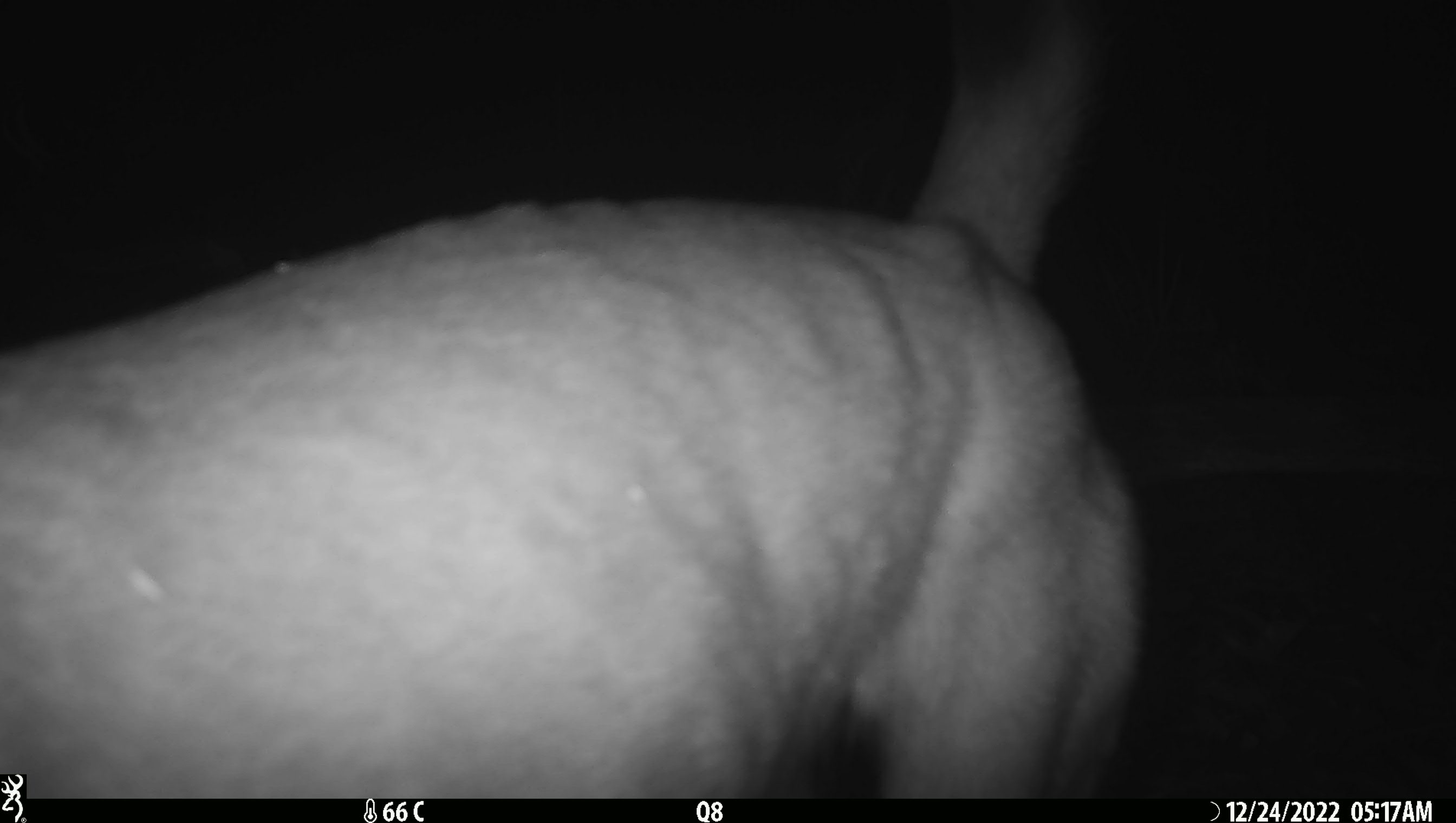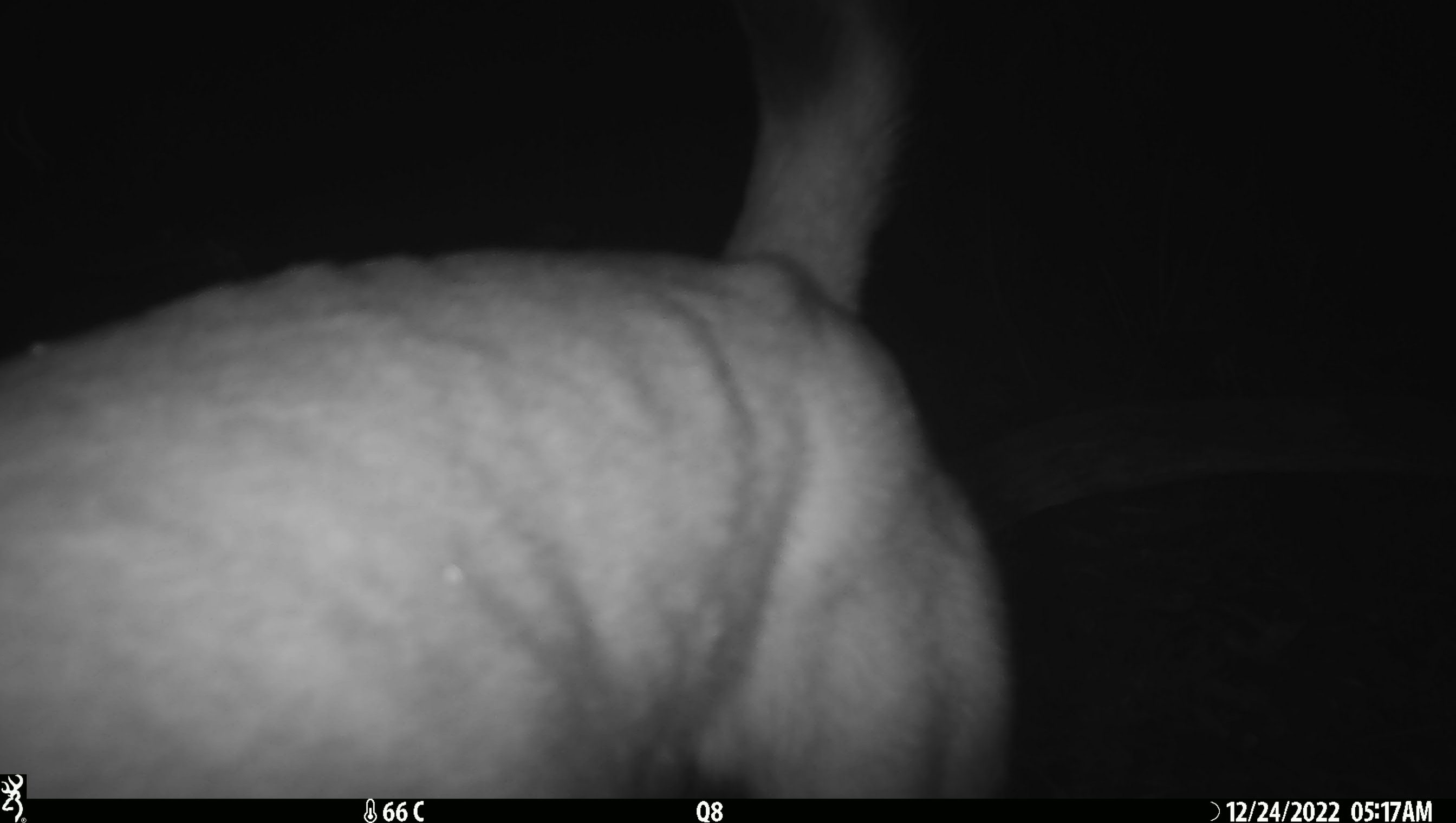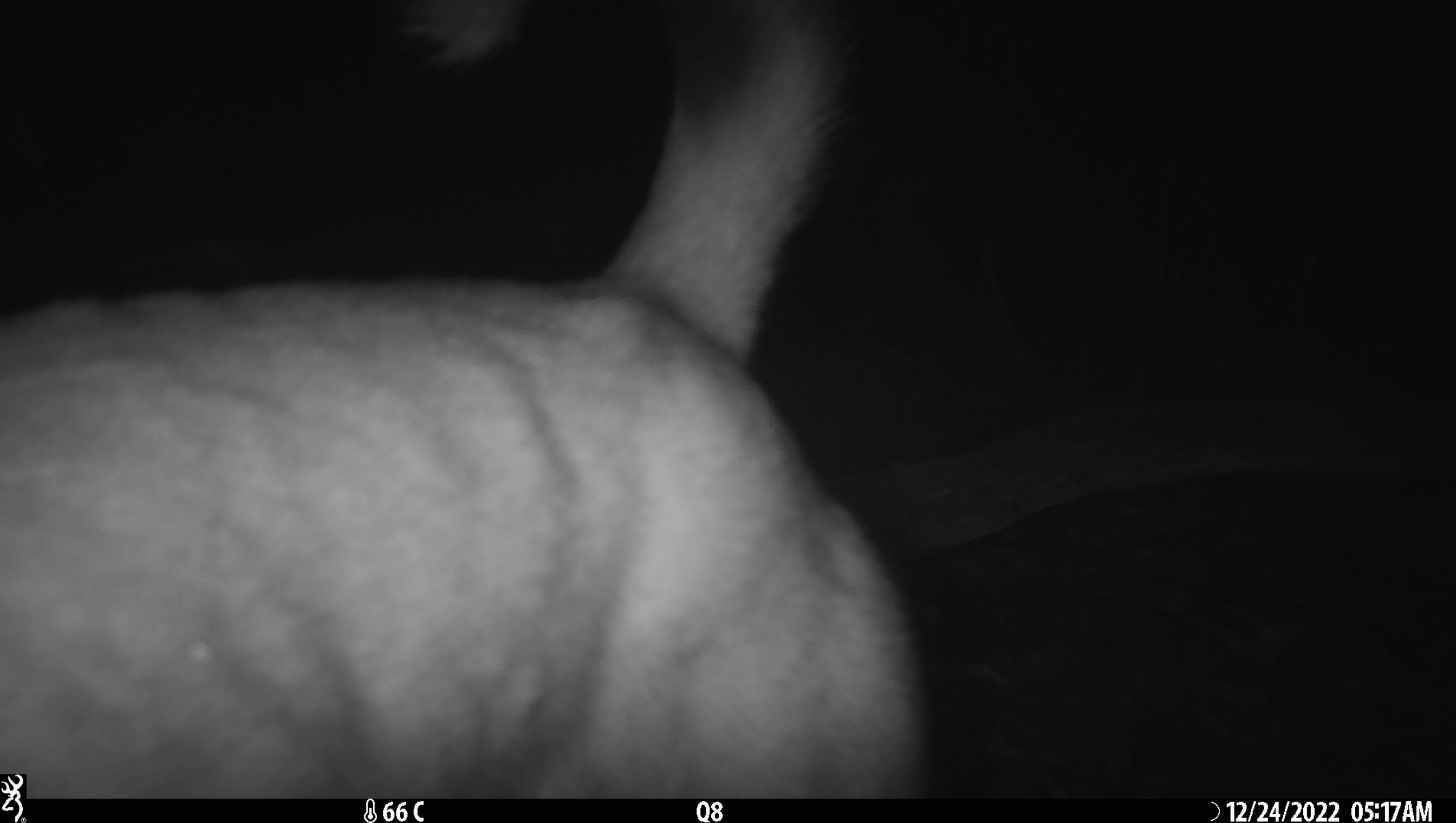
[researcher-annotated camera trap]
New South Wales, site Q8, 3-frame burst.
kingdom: Animalia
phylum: Chordata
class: Mammalia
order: Carnivora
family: Canidae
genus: Canis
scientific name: Canis familiaris dingo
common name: dingo